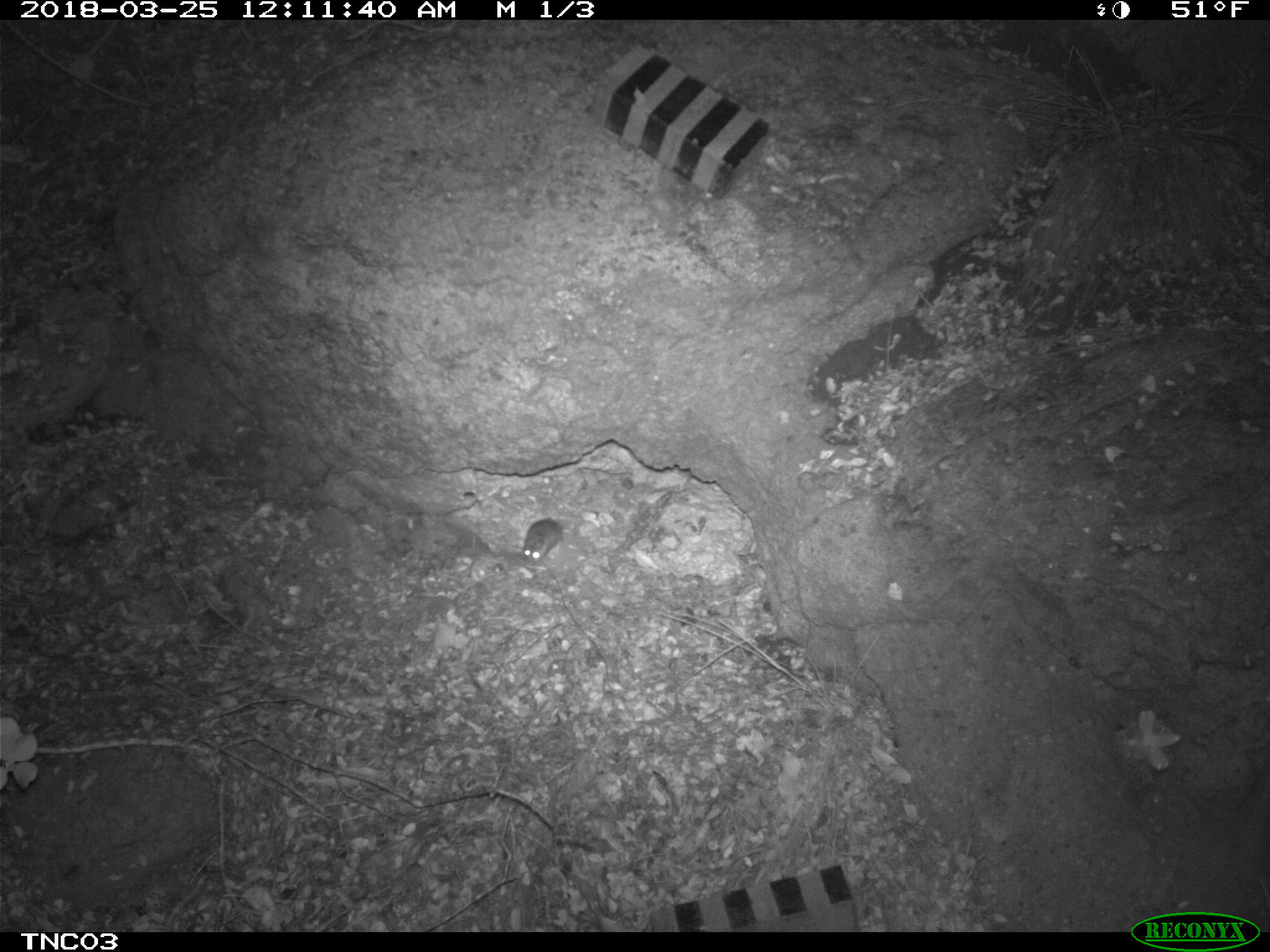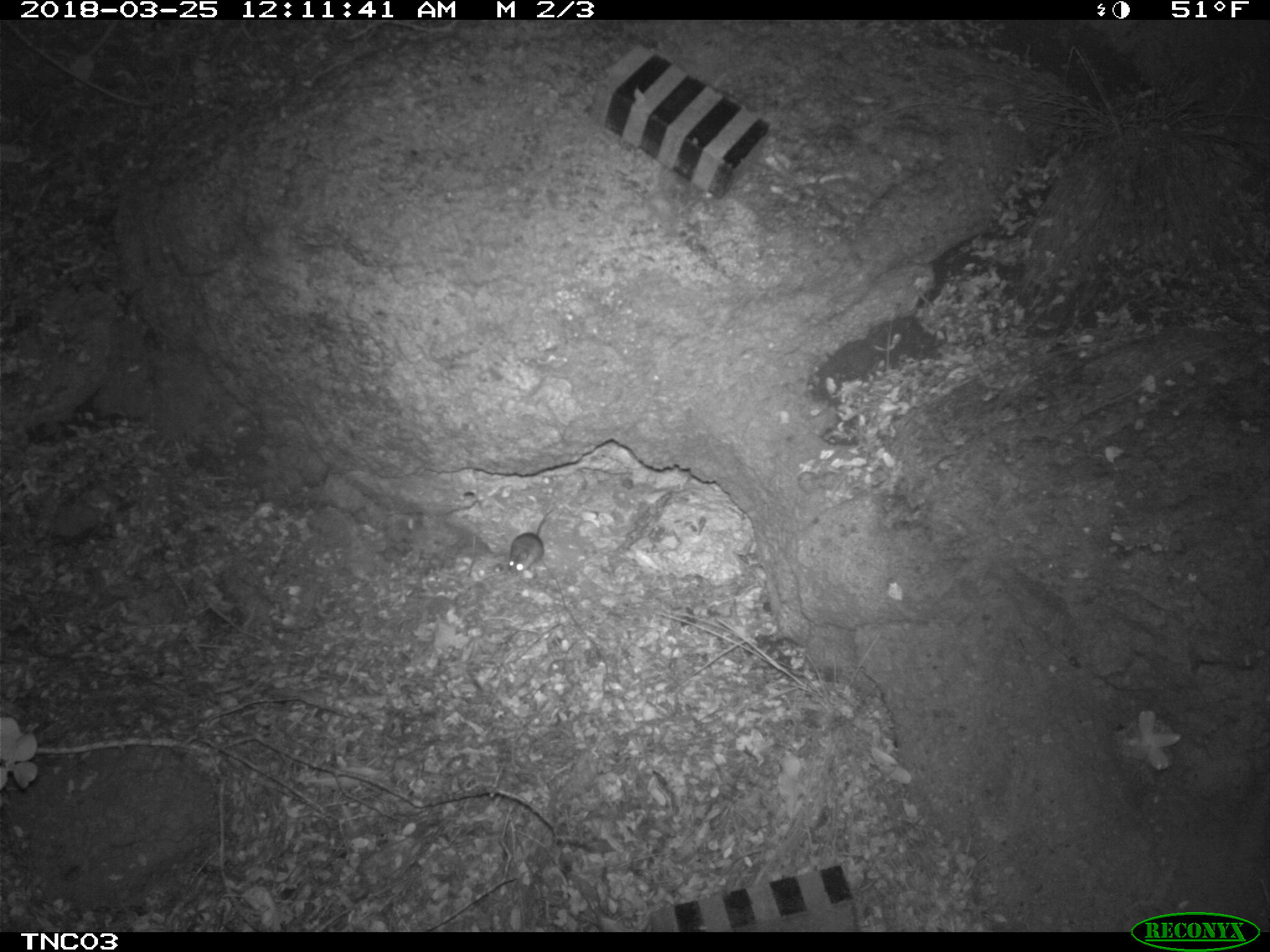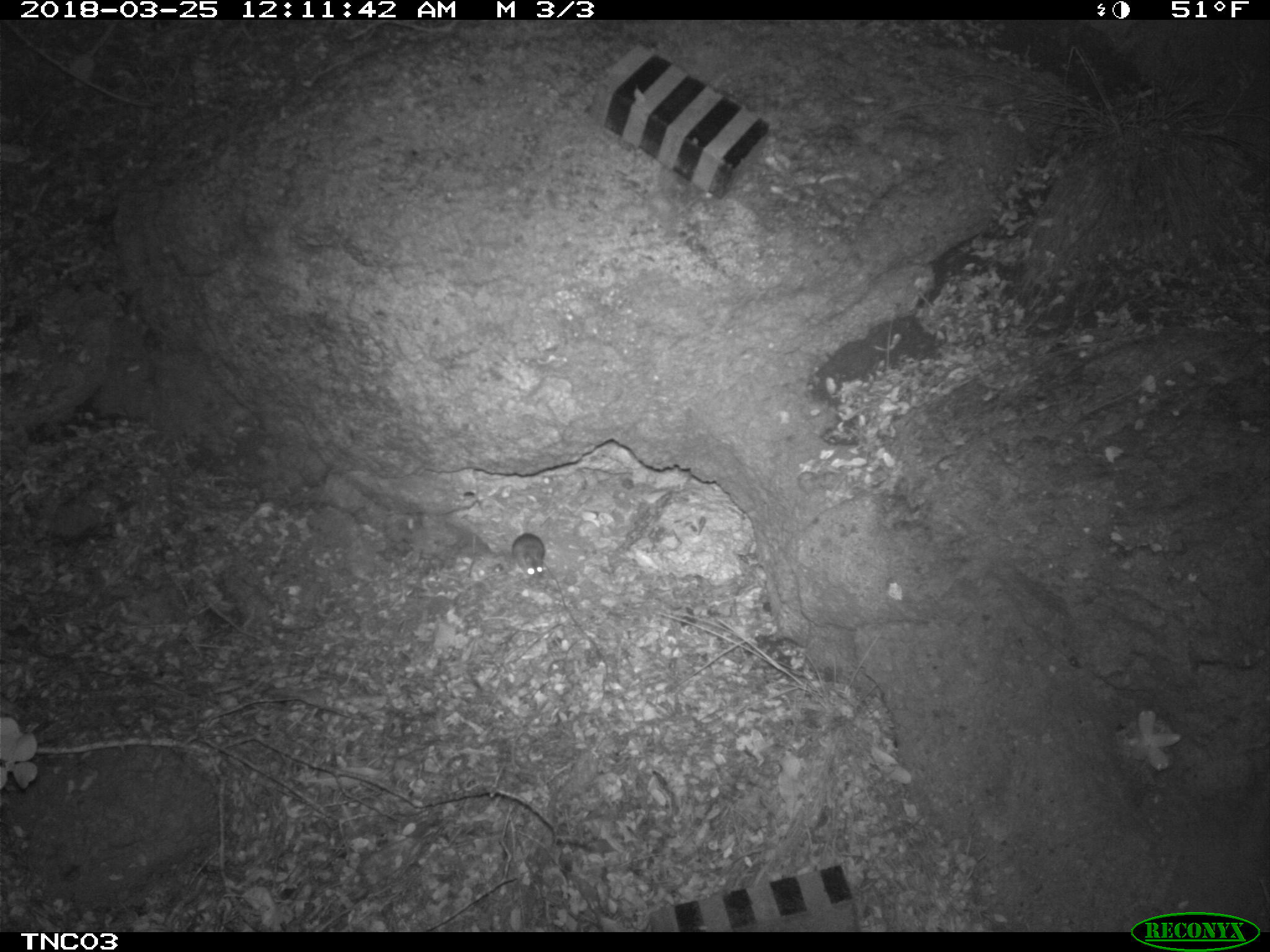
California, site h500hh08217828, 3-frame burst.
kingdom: Animalia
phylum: Chordata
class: Mammalia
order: Rodentia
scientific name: Rodentia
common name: rodent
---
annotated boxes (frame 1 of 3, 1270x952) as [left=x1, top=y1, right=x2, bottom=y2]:
rodent: [left=521, top=505, right=564, bottom=564]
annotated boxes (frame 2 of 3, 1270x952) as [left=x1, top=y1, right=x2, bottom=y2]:
rodent: [left=507, top=508, right=554, bottom=573]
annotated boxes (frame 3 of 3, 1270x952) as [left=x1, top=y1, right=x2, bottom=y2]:
rodent: [left=510, top=509, right=544, bottom=578]